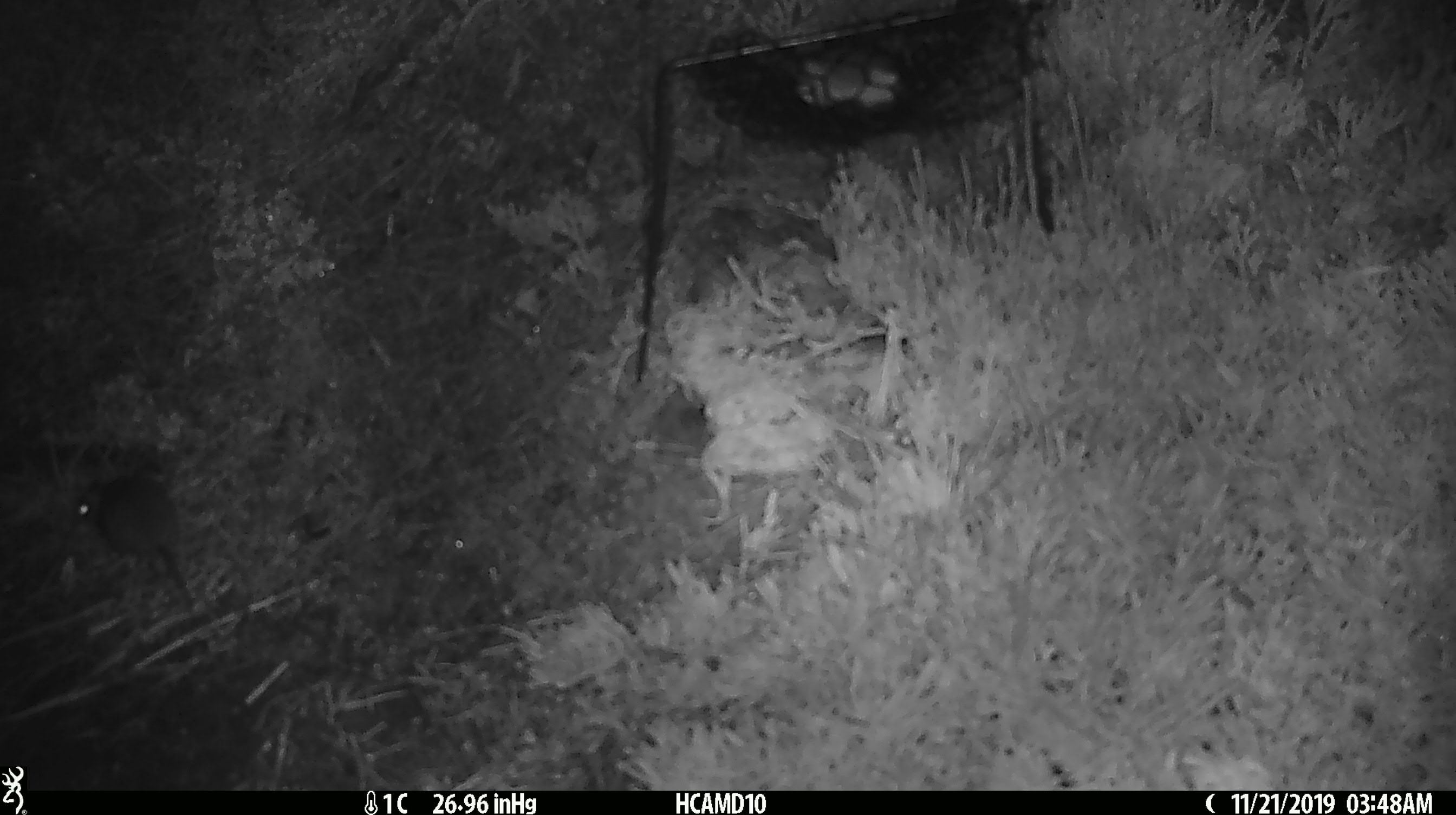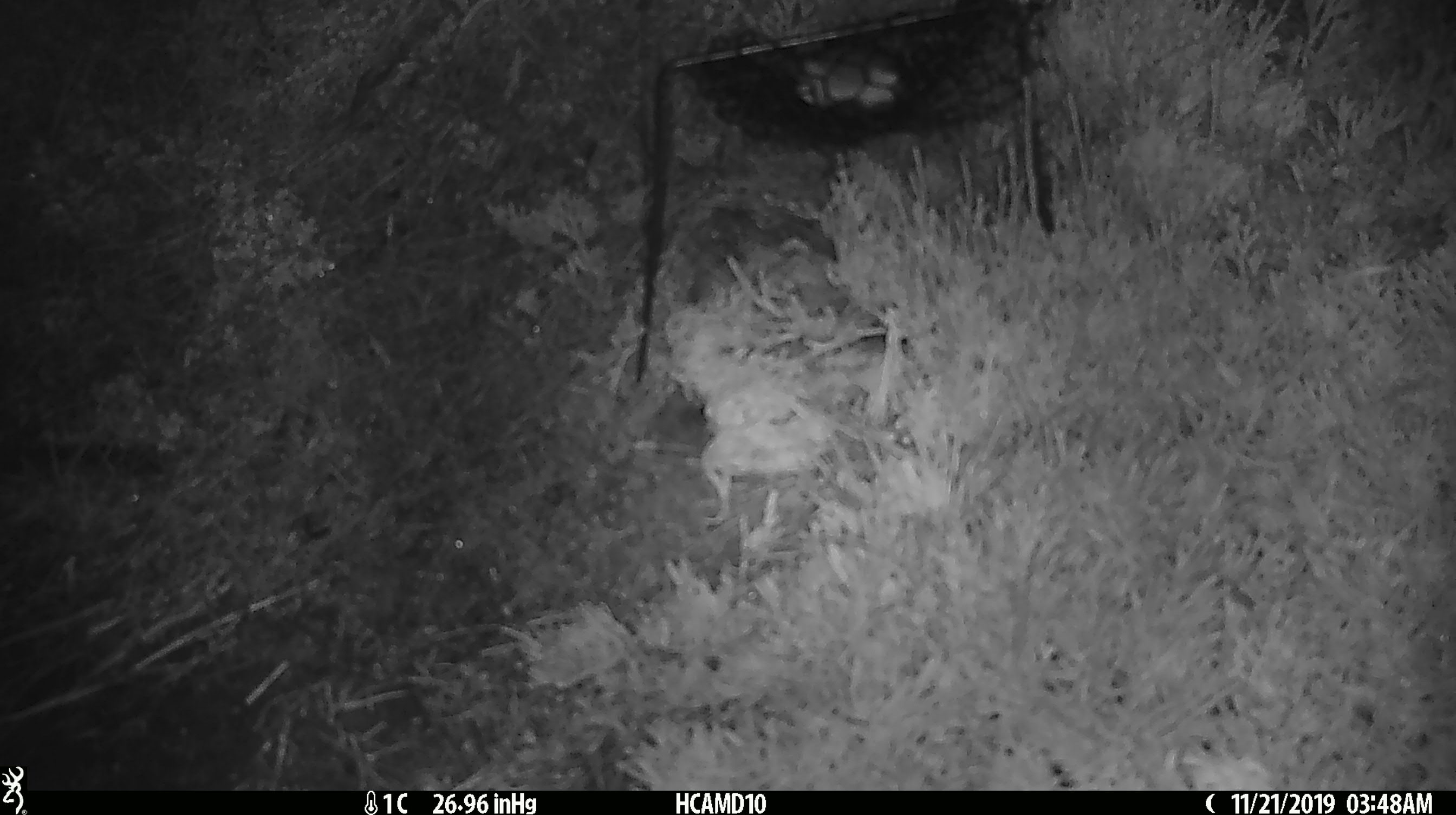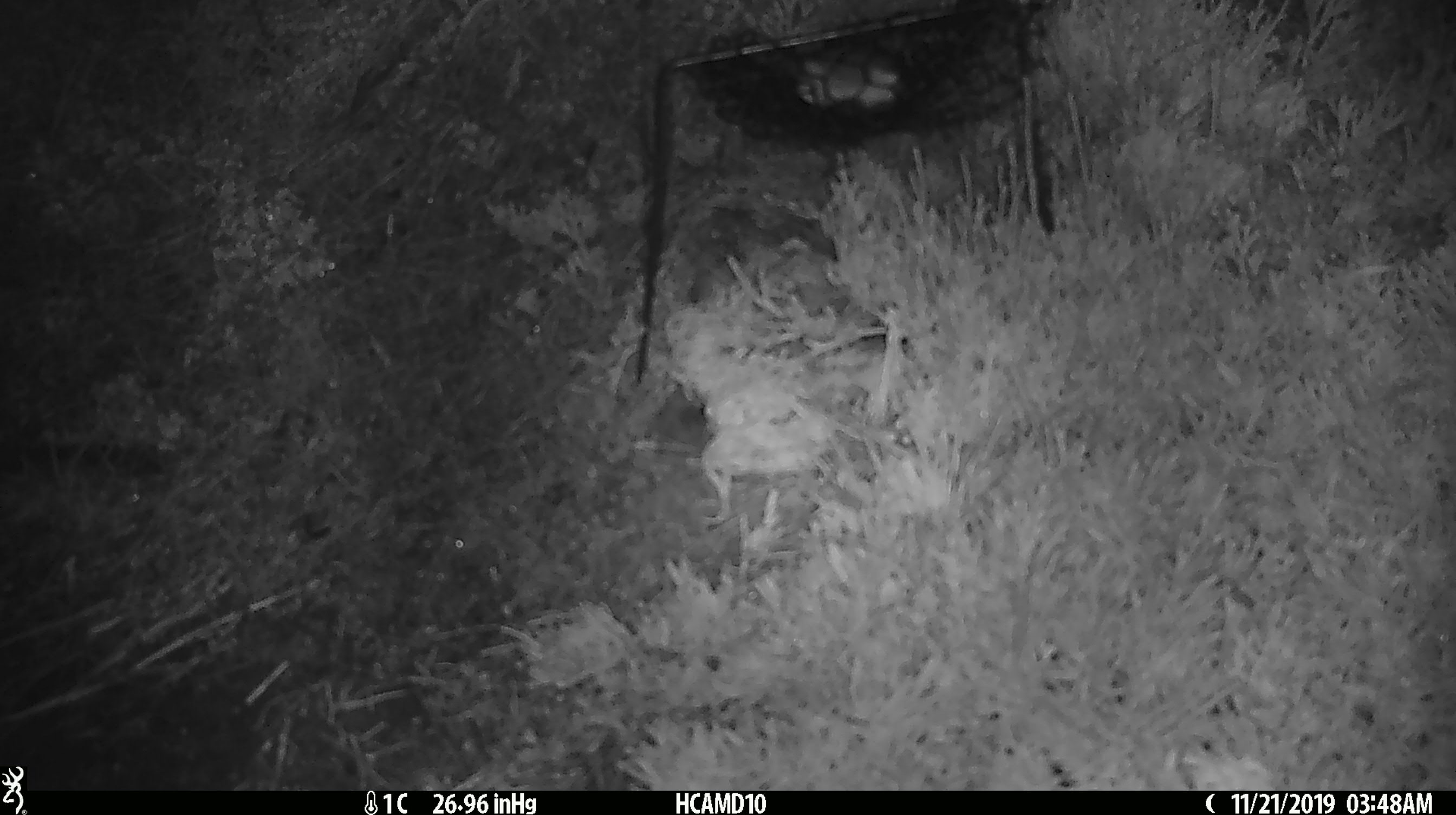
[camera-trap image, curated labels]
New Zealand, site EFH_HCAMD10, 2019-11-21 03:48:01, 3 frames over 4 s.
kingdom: Animalia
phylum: Chordata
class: Mammalia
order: Rodentia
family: Muridae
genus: Mus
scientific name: Mus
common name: mouse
Mouse (Mus).